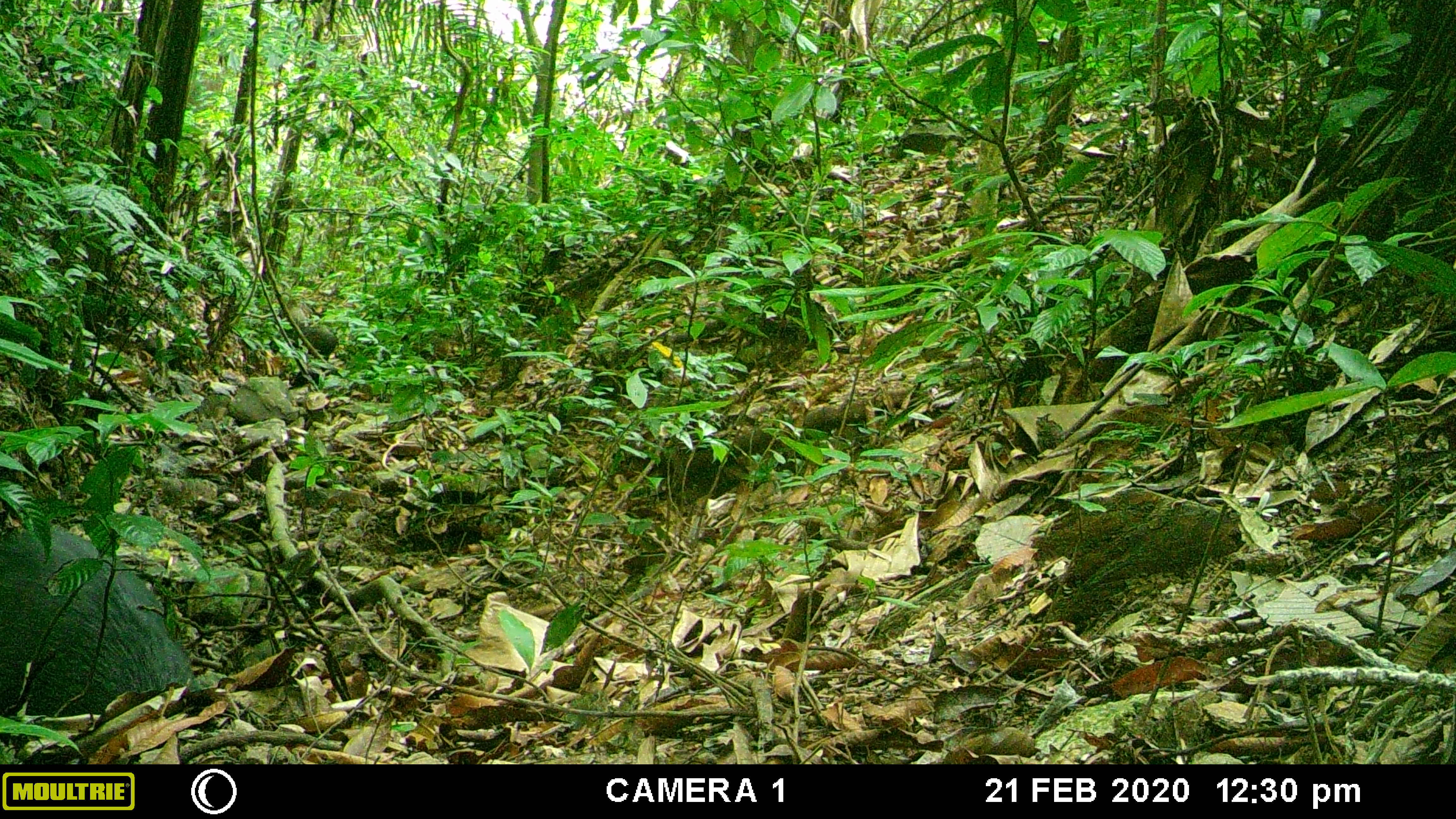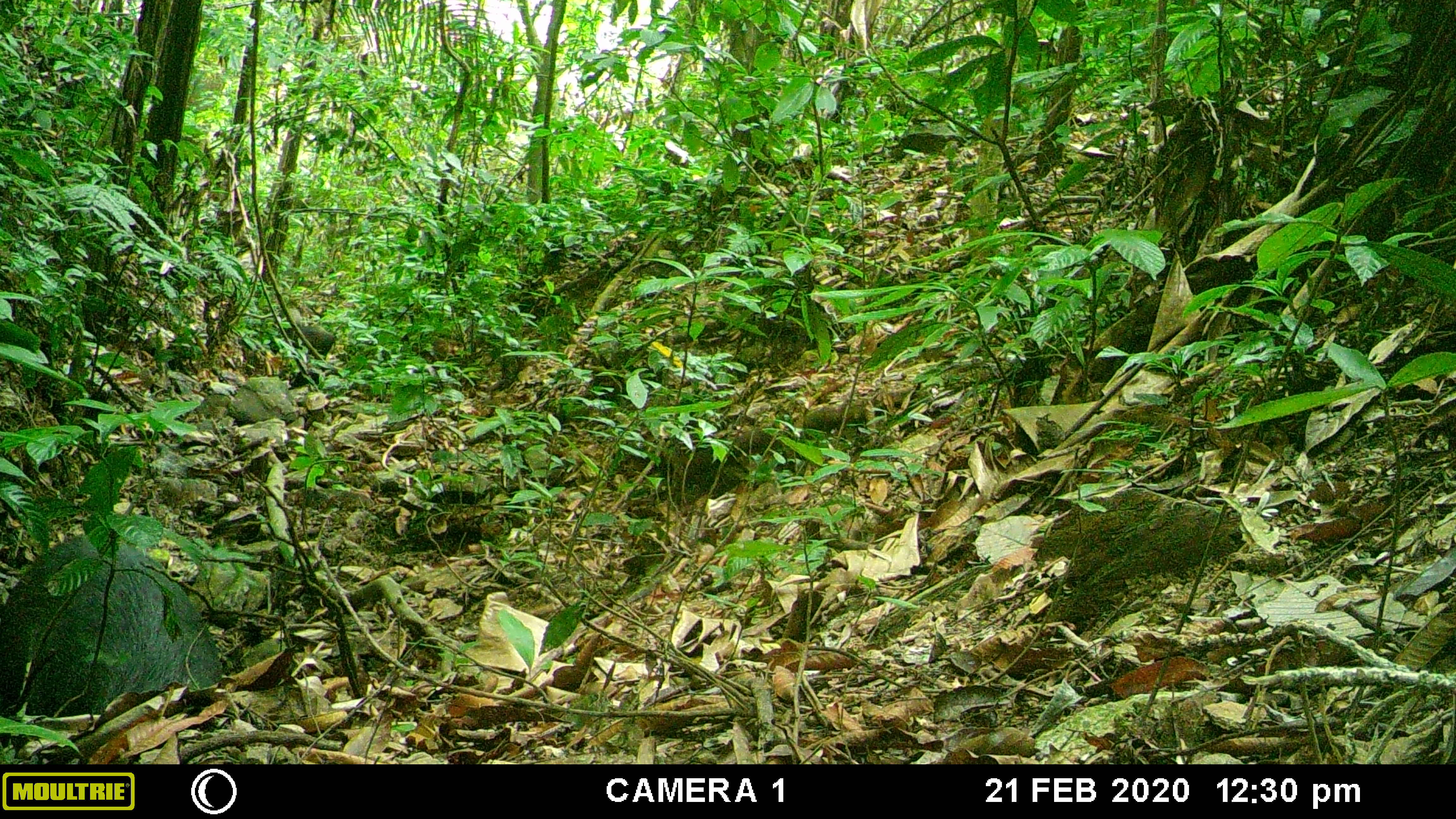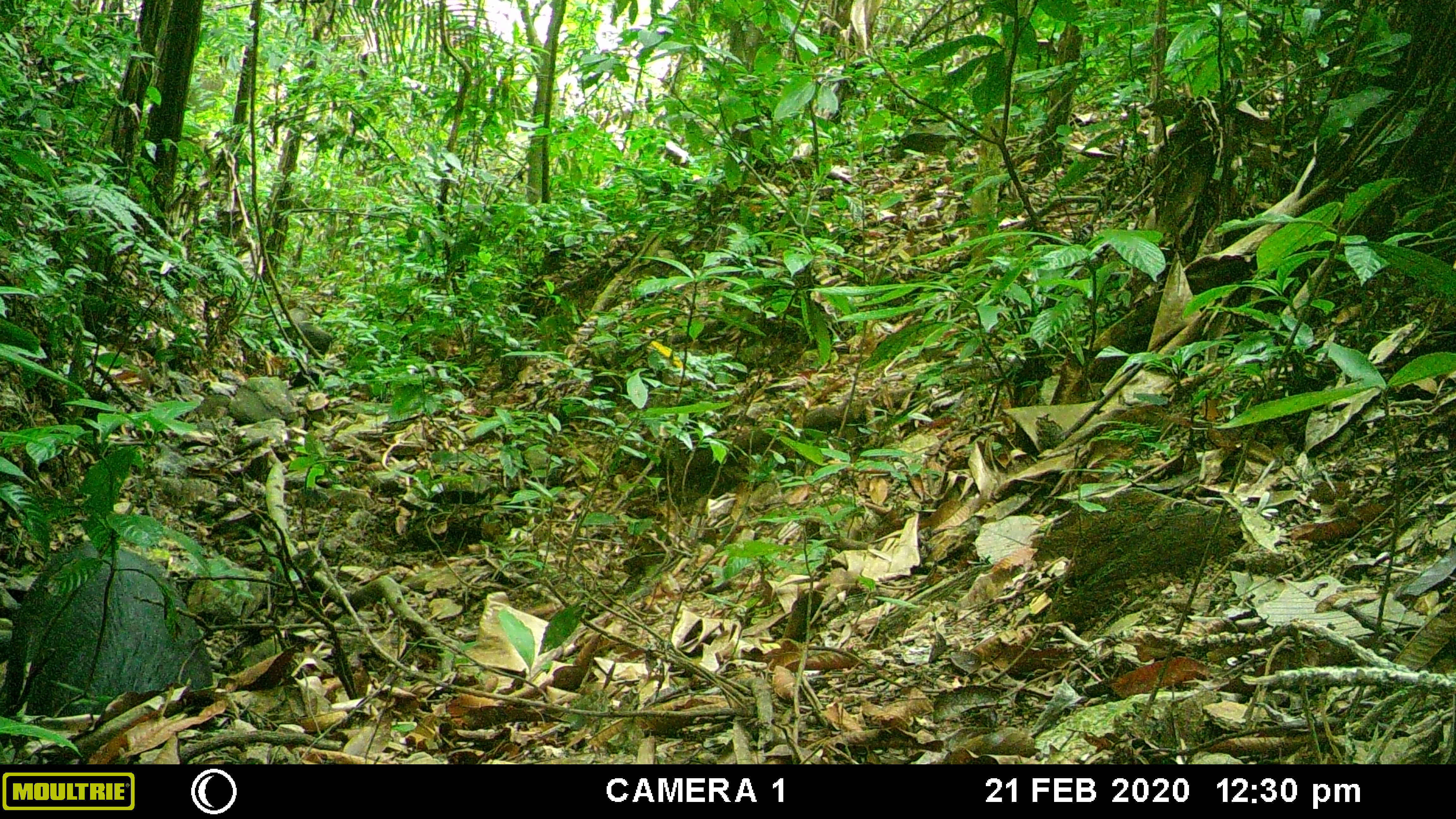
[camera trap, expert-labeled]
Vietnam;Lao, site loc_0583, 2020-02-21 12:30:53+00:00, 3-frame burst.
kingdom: Animalia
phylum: Chordata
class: Mammalia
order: Artiodactyla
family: Suidae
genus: Sus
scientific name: Sus scrofa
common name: eurasian wild pig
Eurasian wild pig (Sus scrofa). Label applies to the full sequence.